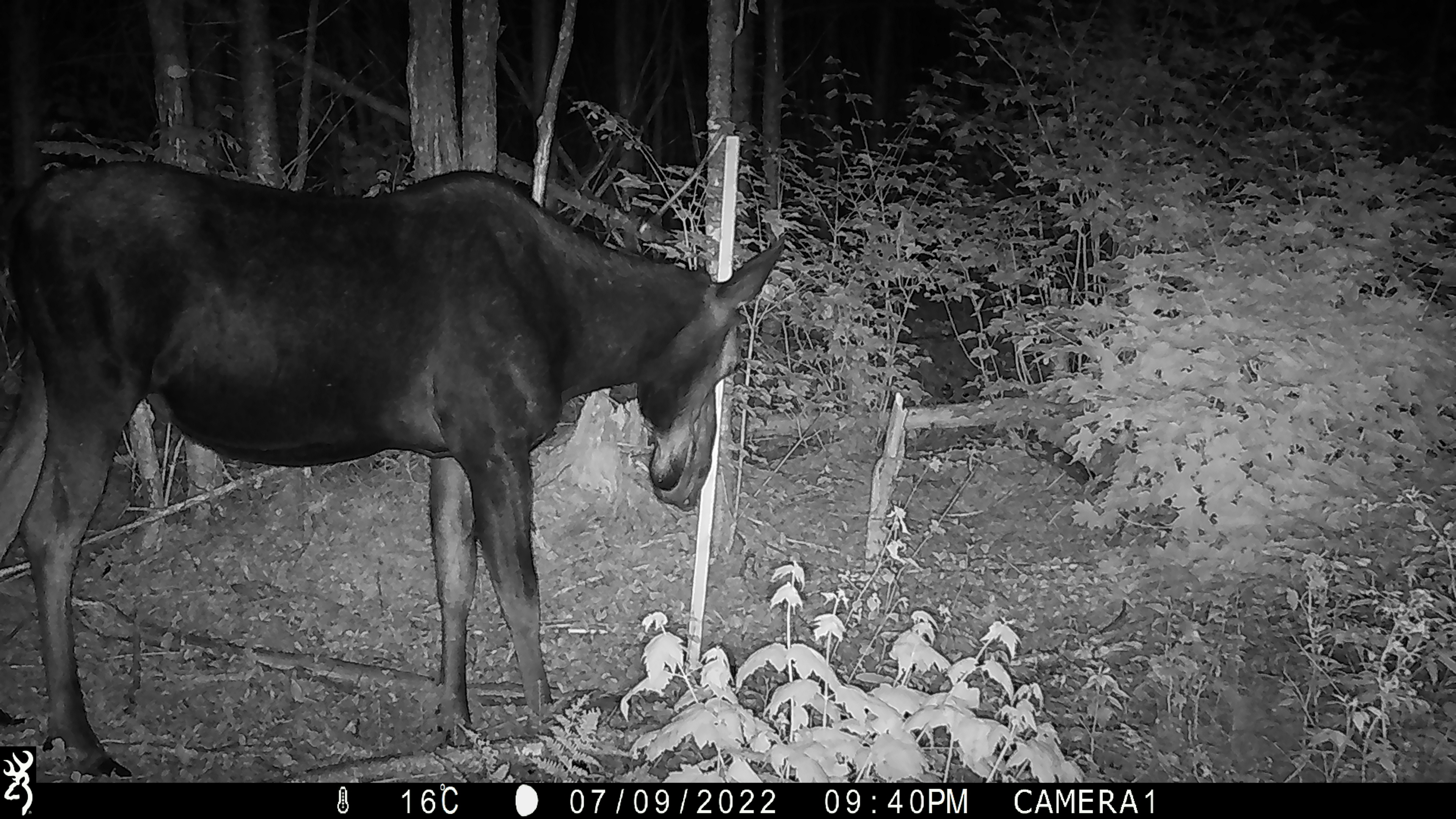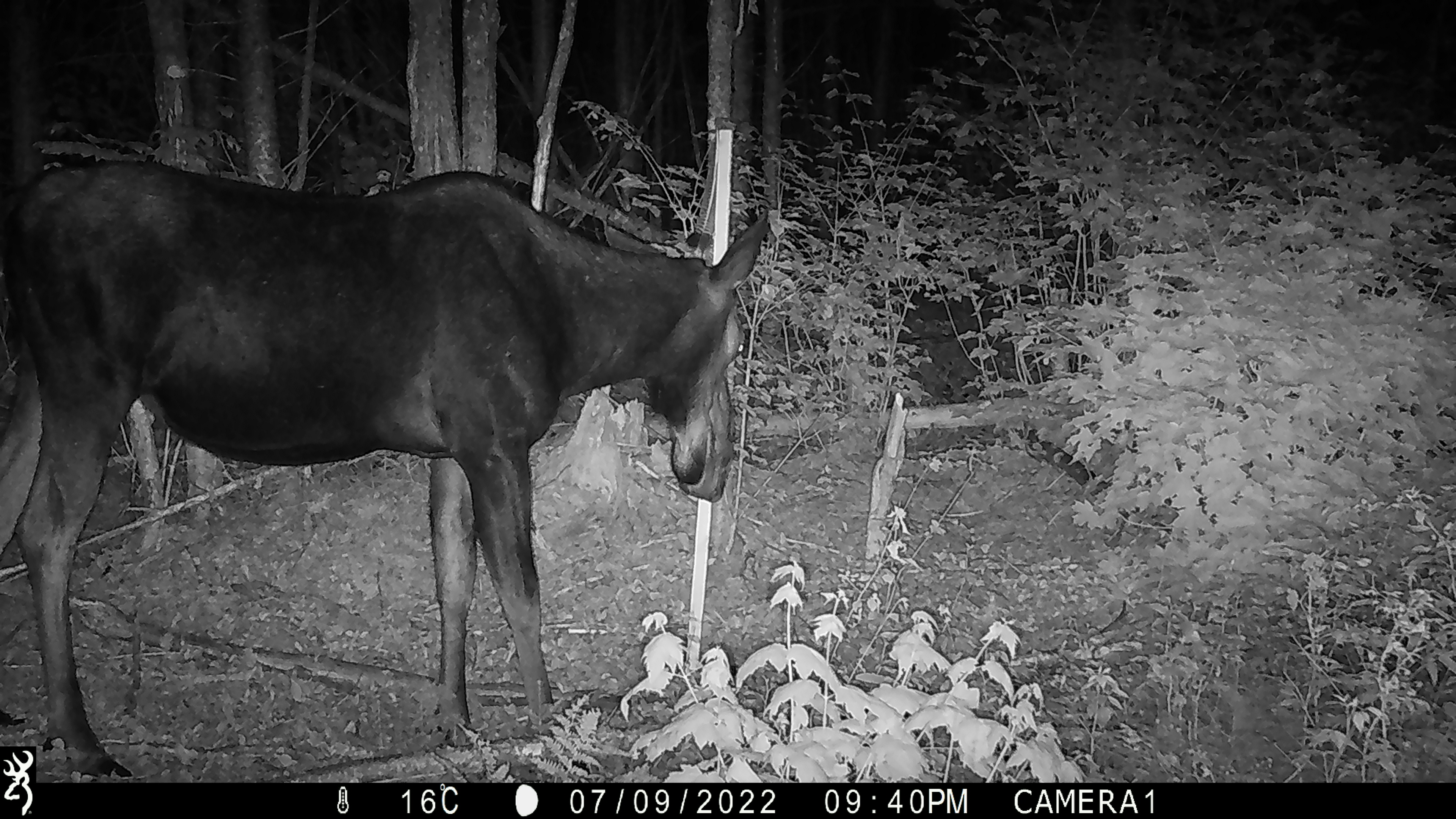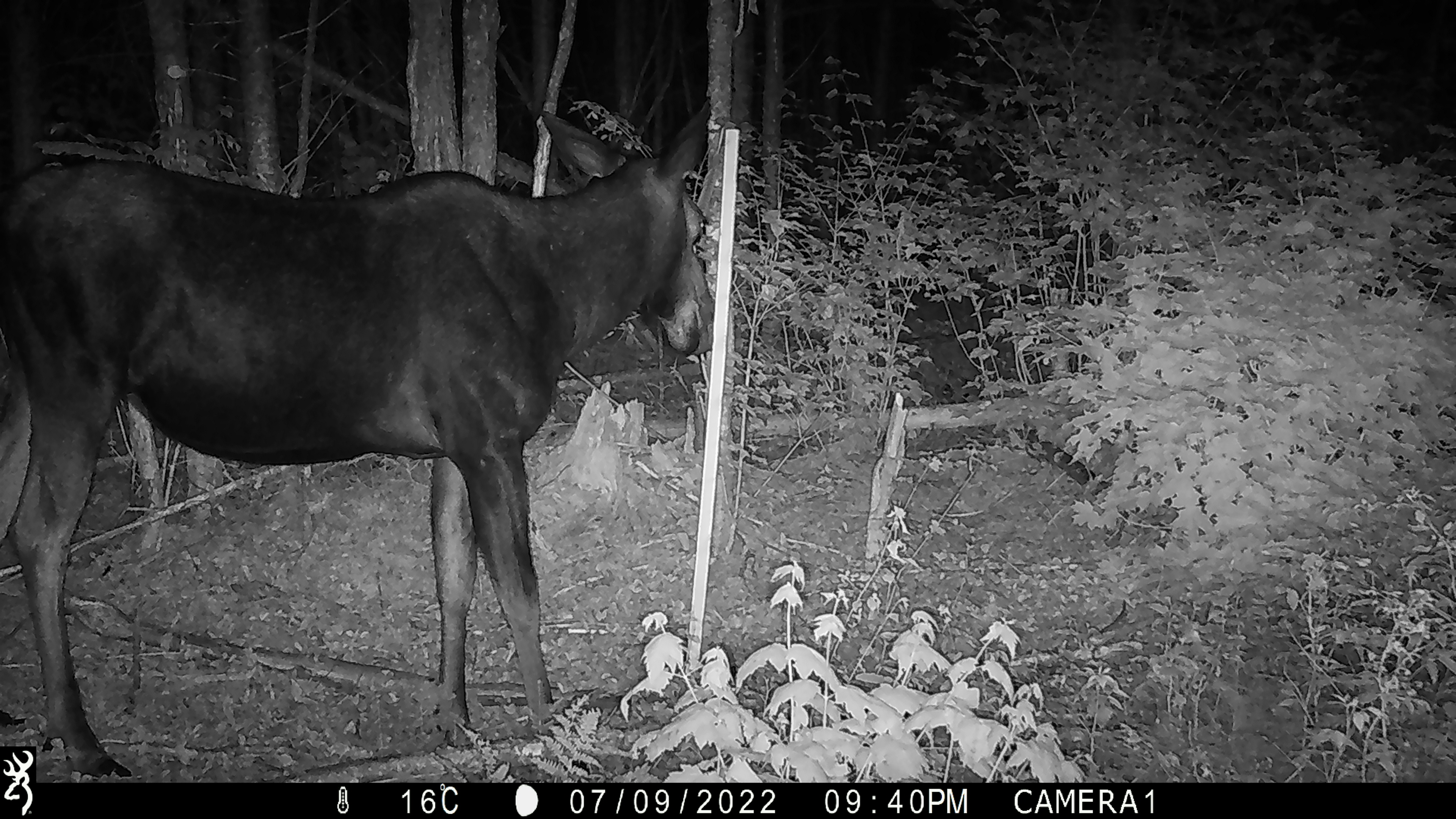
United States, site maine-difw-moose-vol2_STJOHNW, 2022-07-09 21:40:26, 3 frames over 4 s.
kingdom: Animalia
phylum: Chordata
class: Mammalia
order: Artiodactyla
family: Cervidae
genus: Alces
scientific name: Alces alces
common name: moose